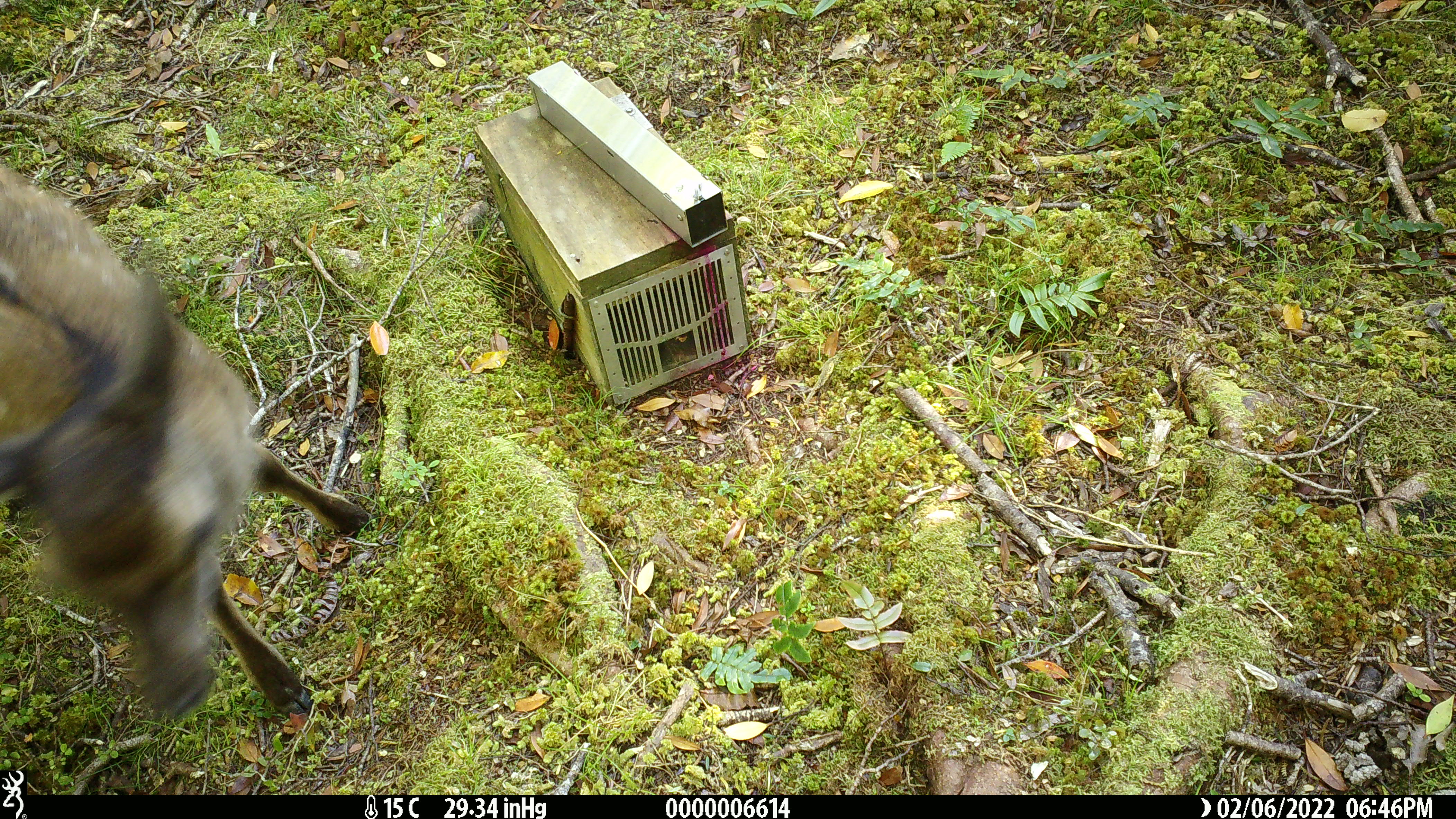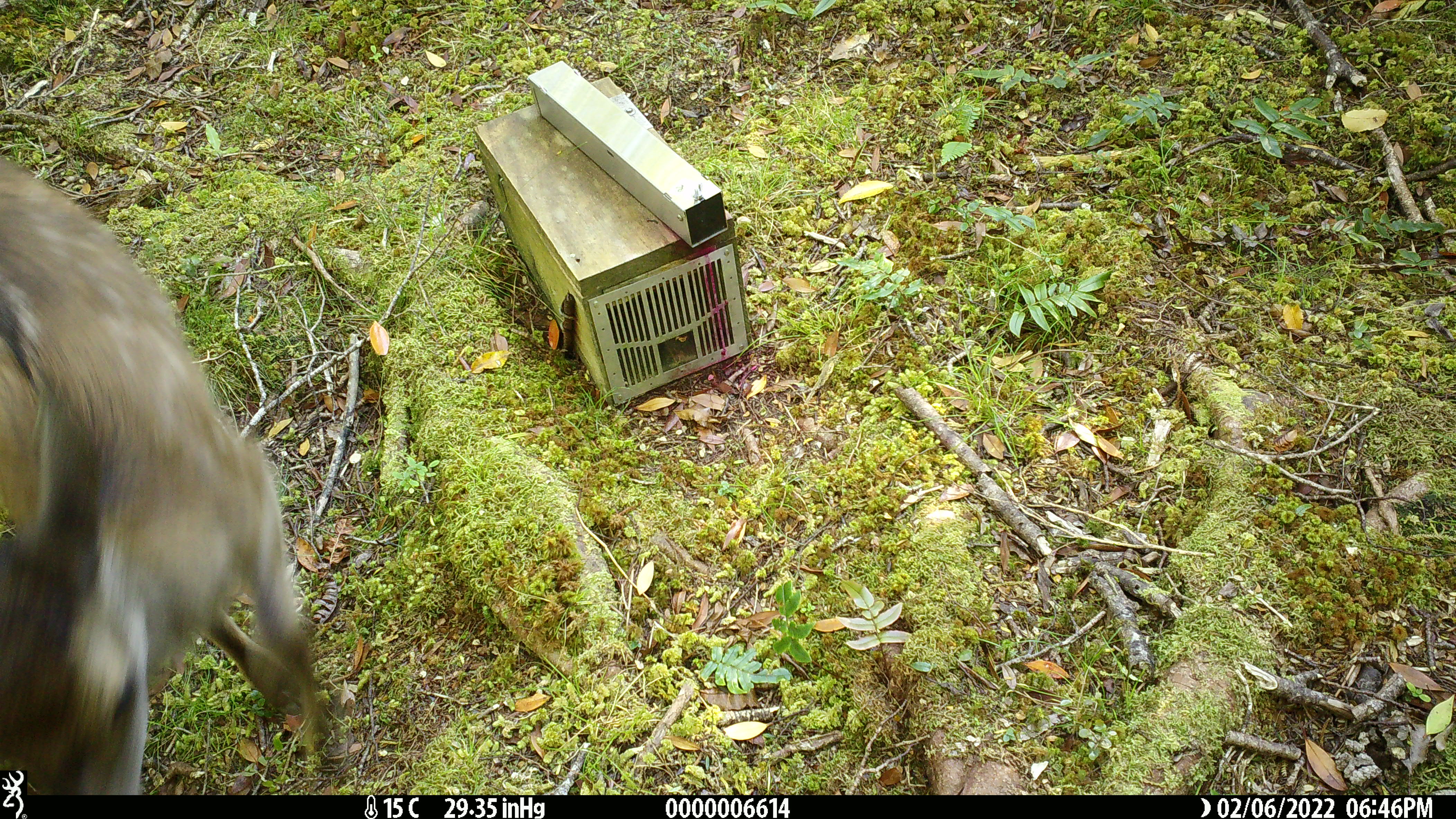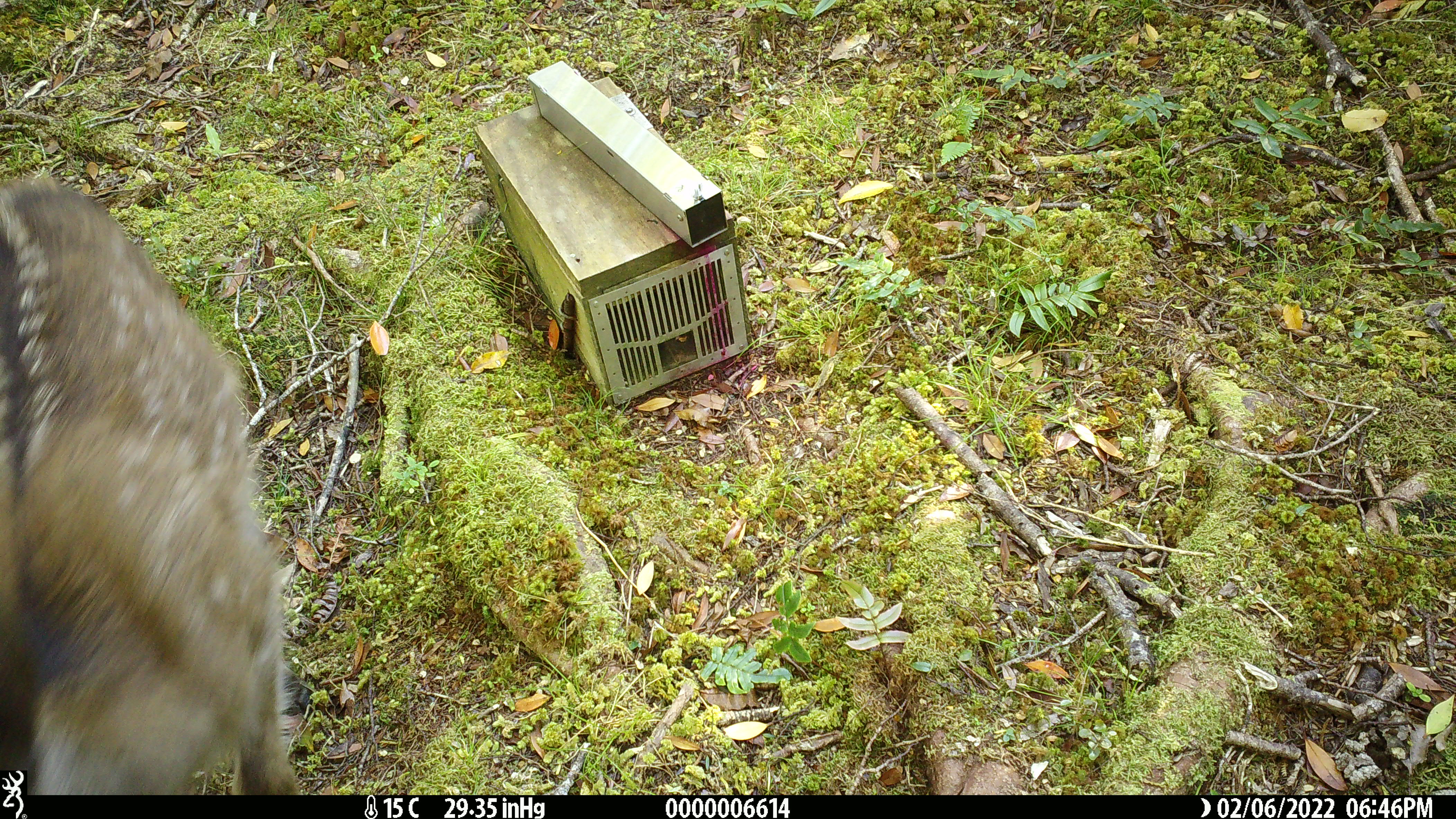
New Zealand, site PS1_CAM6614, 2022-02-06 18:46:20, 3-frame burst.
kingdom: Animalia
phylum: Chordata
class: Mammalia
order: Artiodactyla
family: Cervidae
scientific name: Cervidae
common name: deer